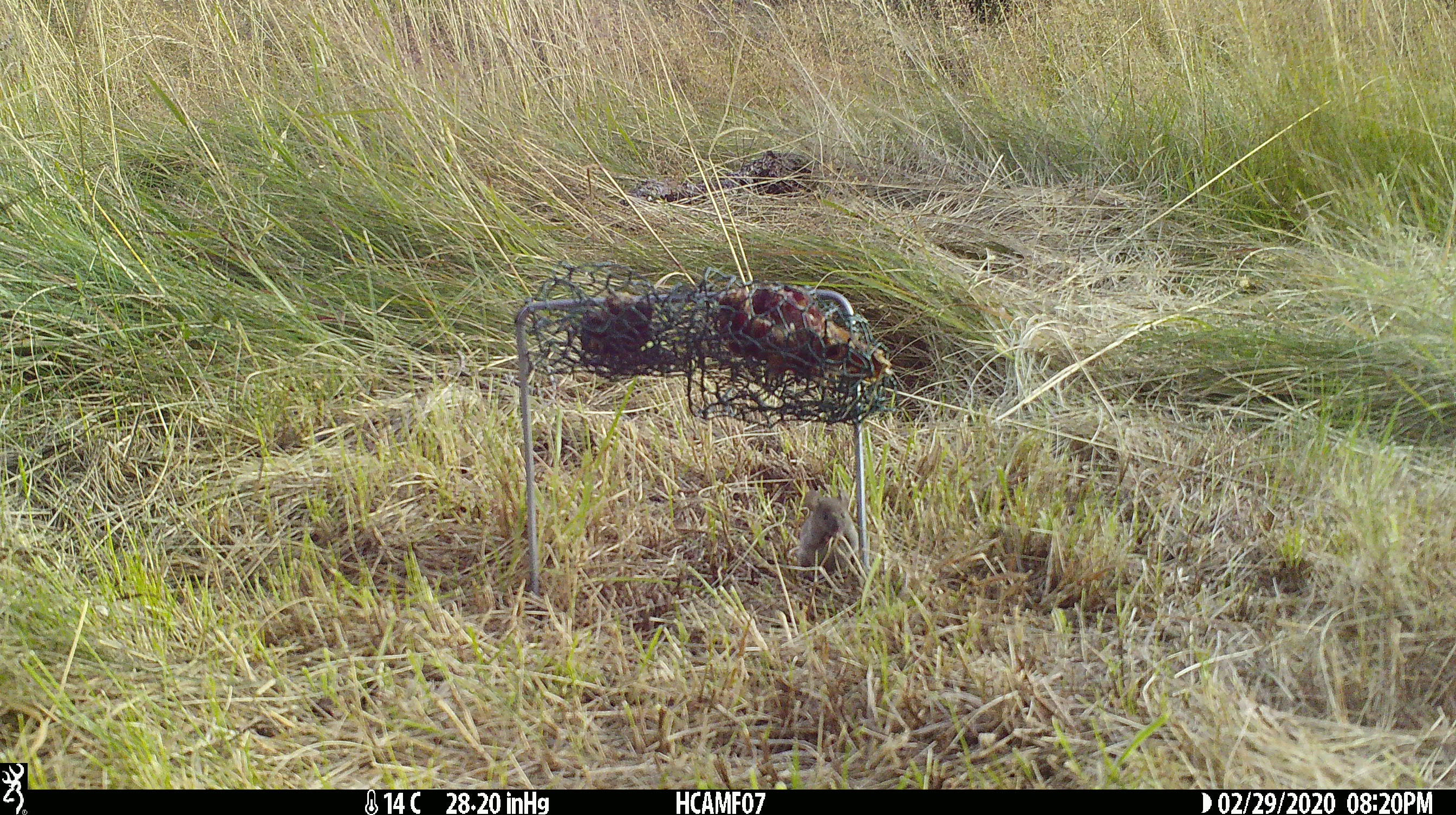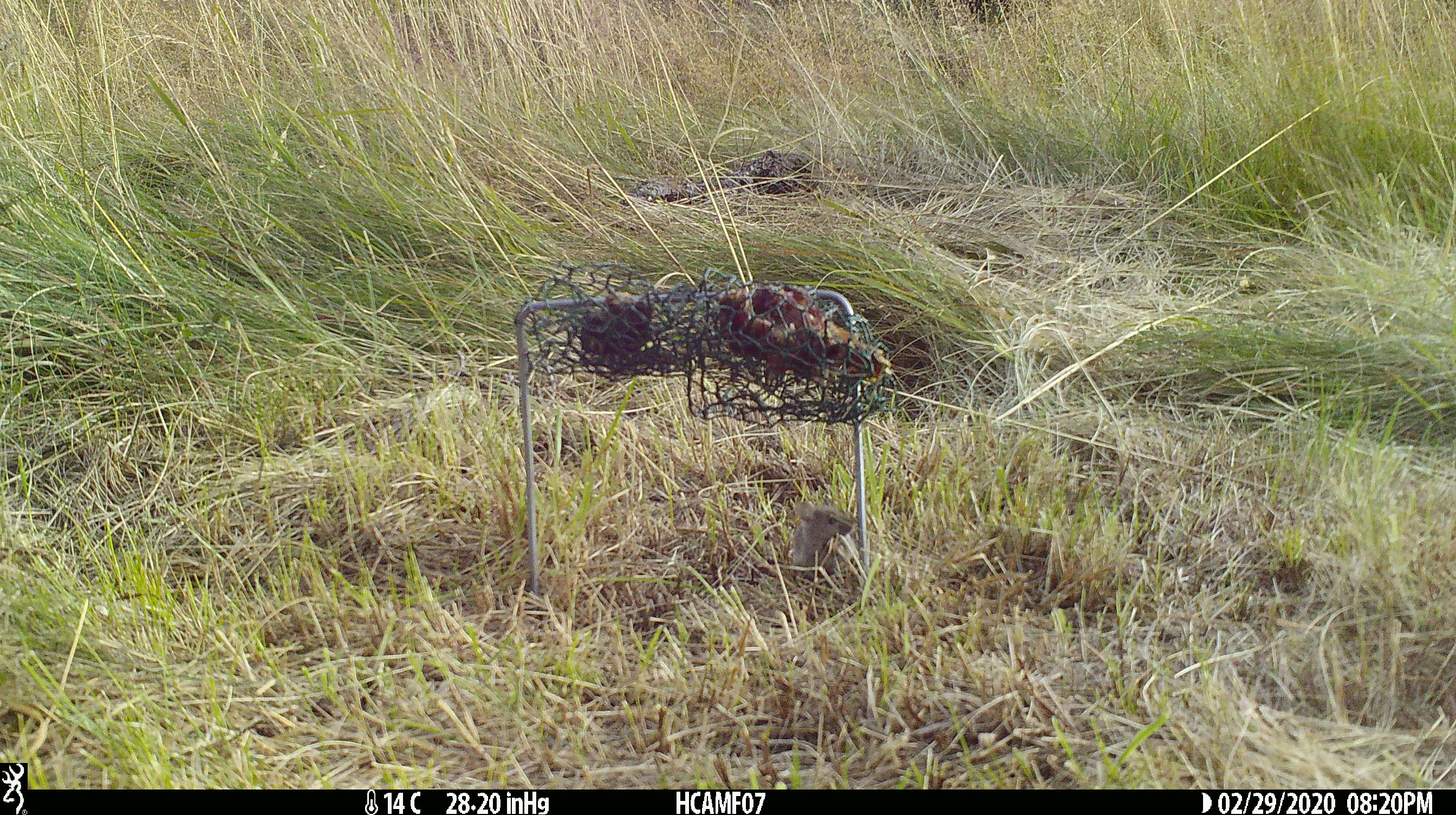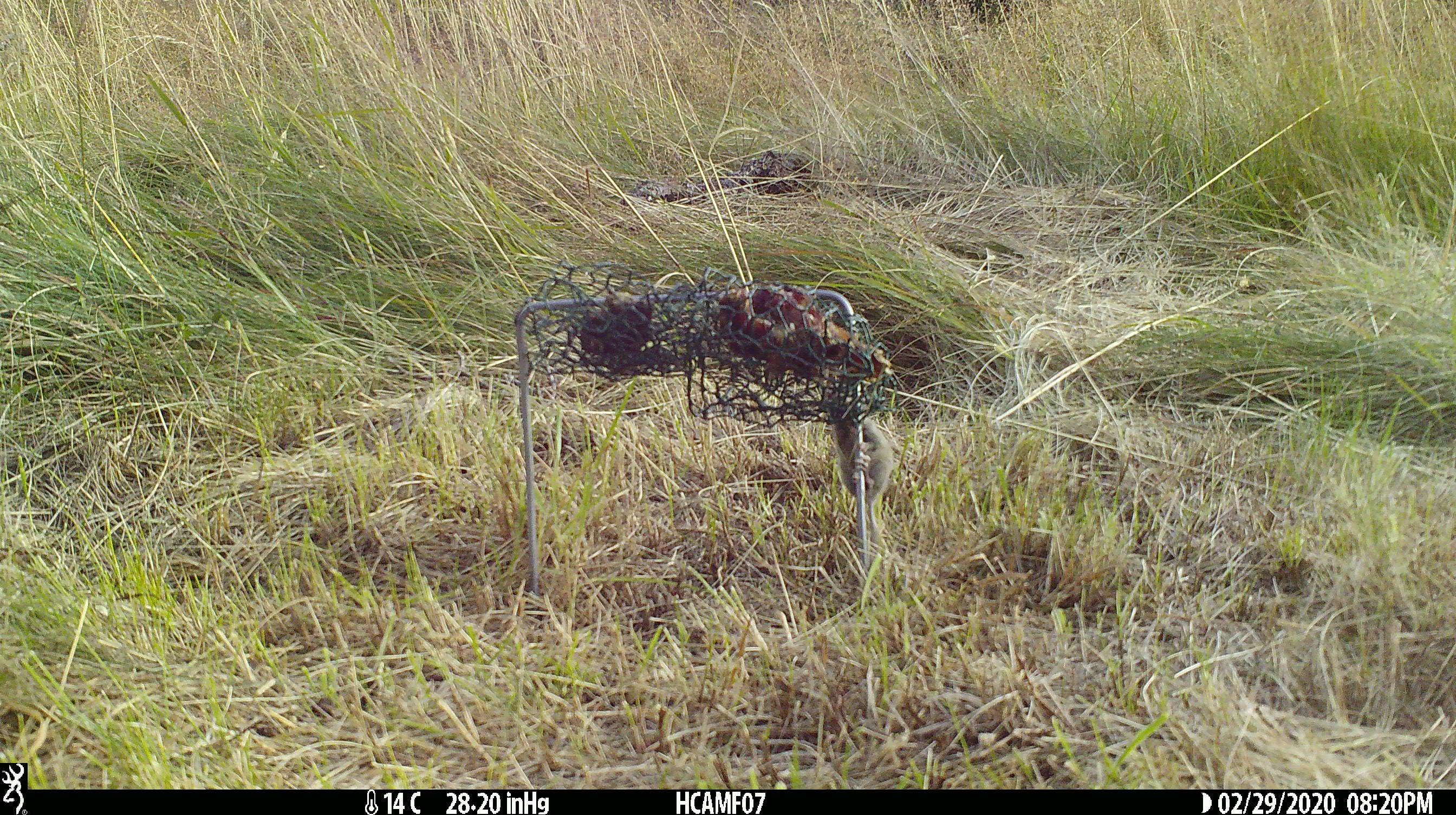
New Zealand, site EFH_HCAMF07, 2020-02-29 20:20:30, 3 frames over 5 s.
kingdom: Animalia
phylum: Chordata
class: Mammalia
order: Rodentia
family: Muridae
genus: Mus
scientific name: Mus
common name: mouse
Mouse (Mus).